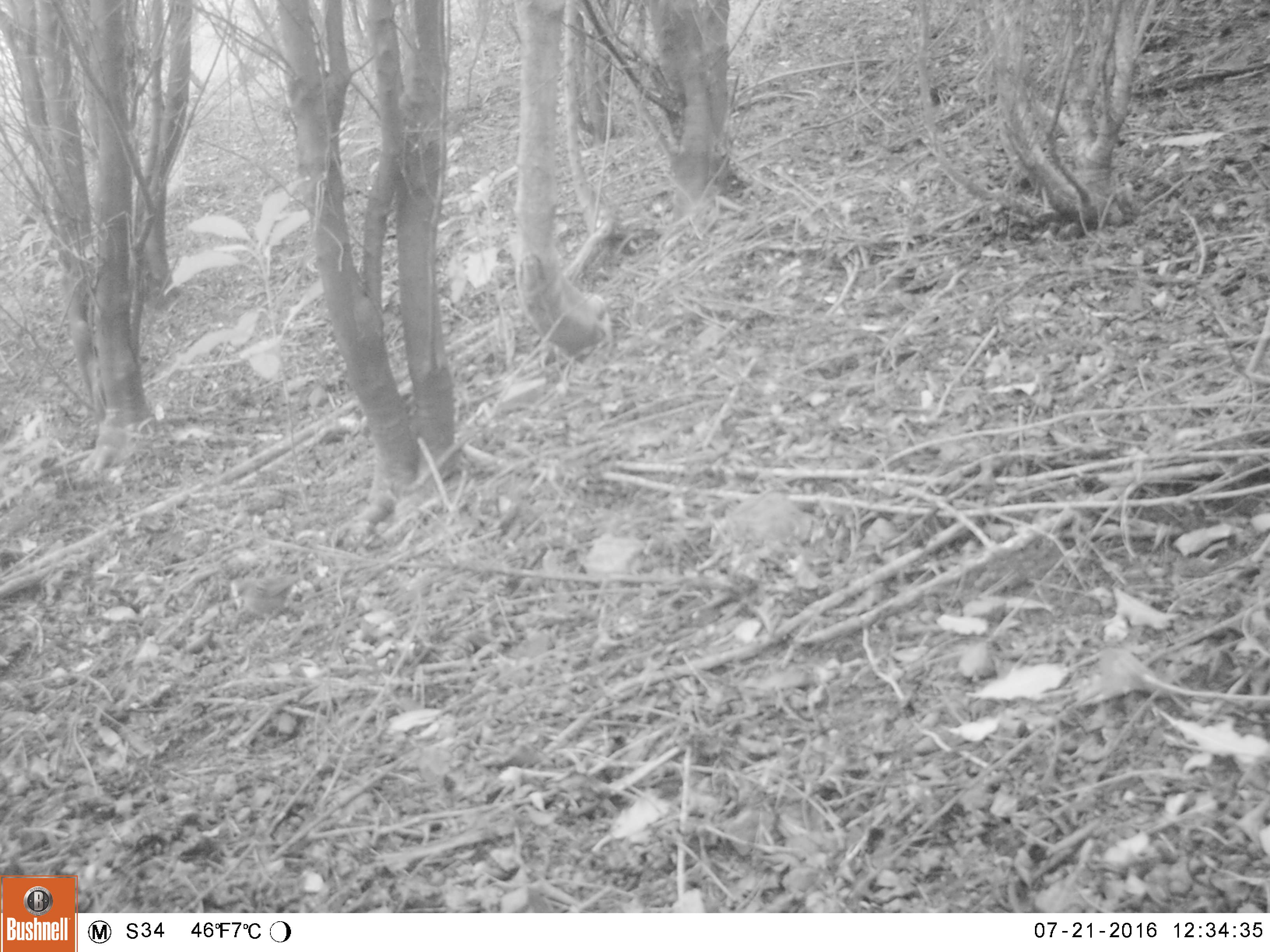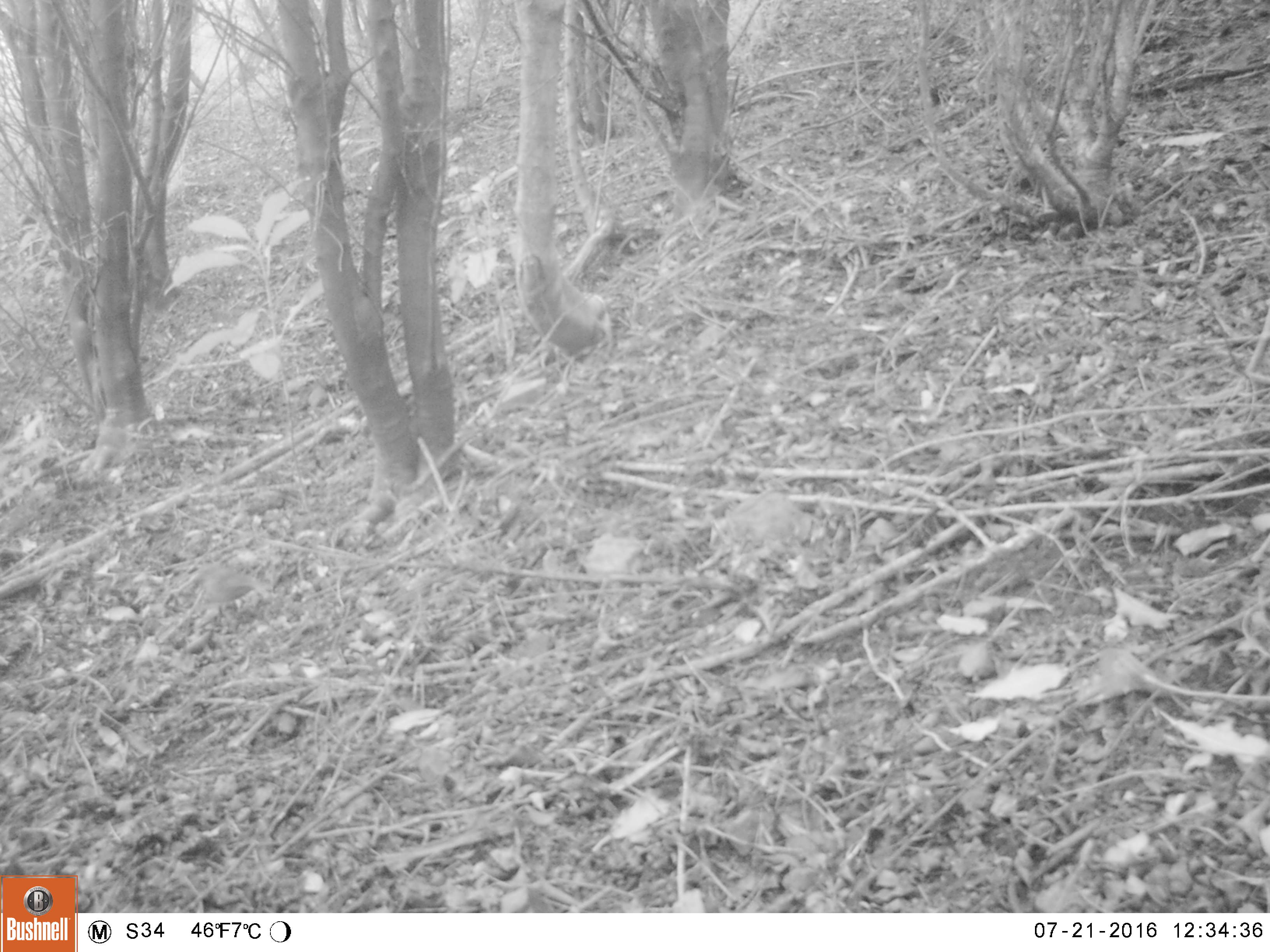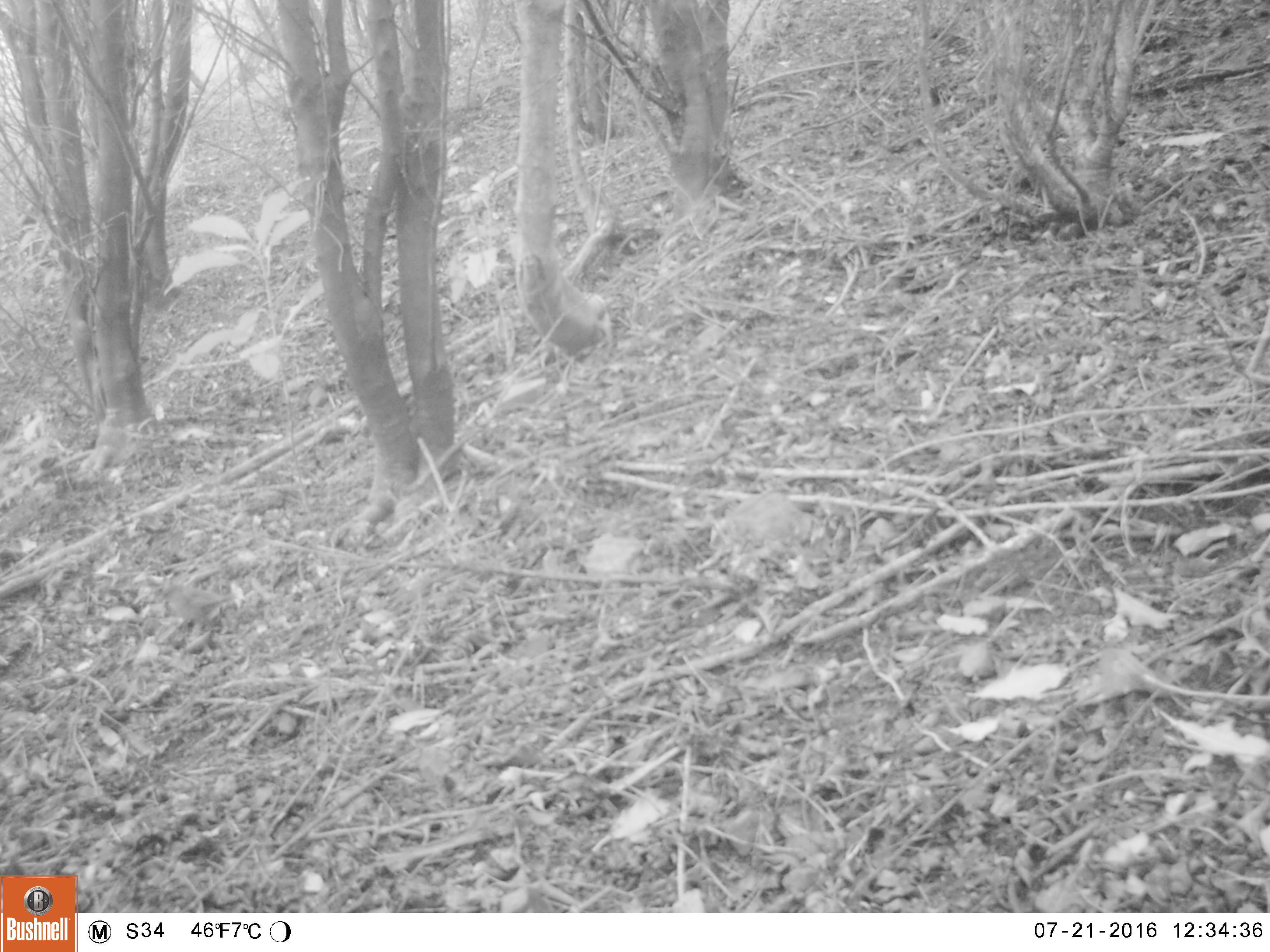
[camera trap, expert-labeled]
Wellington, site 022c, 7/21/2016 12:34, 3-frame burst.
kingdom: Animalia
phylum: Chordata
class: Aves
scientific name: Aves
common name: bird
Bird (Aves).